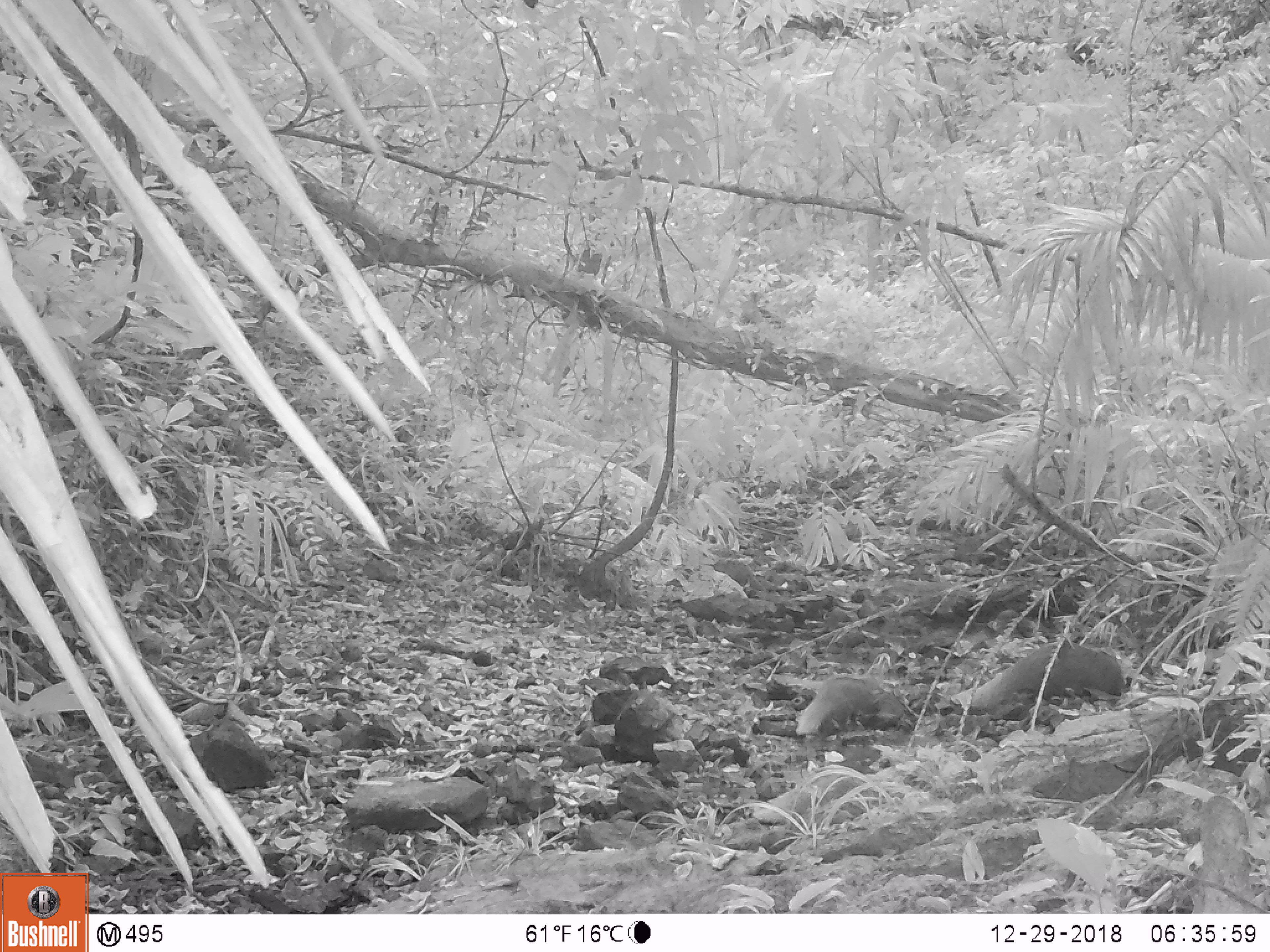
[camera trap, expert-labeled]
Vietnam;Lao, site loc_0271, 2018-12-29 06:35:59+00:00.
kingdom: Animalia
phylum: Chordata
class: Mammalia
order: Carnivora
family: Herpestidae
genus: Urva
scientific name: Urva urva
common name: crab-eating mongoose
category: crab eating mongoose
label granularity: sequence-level